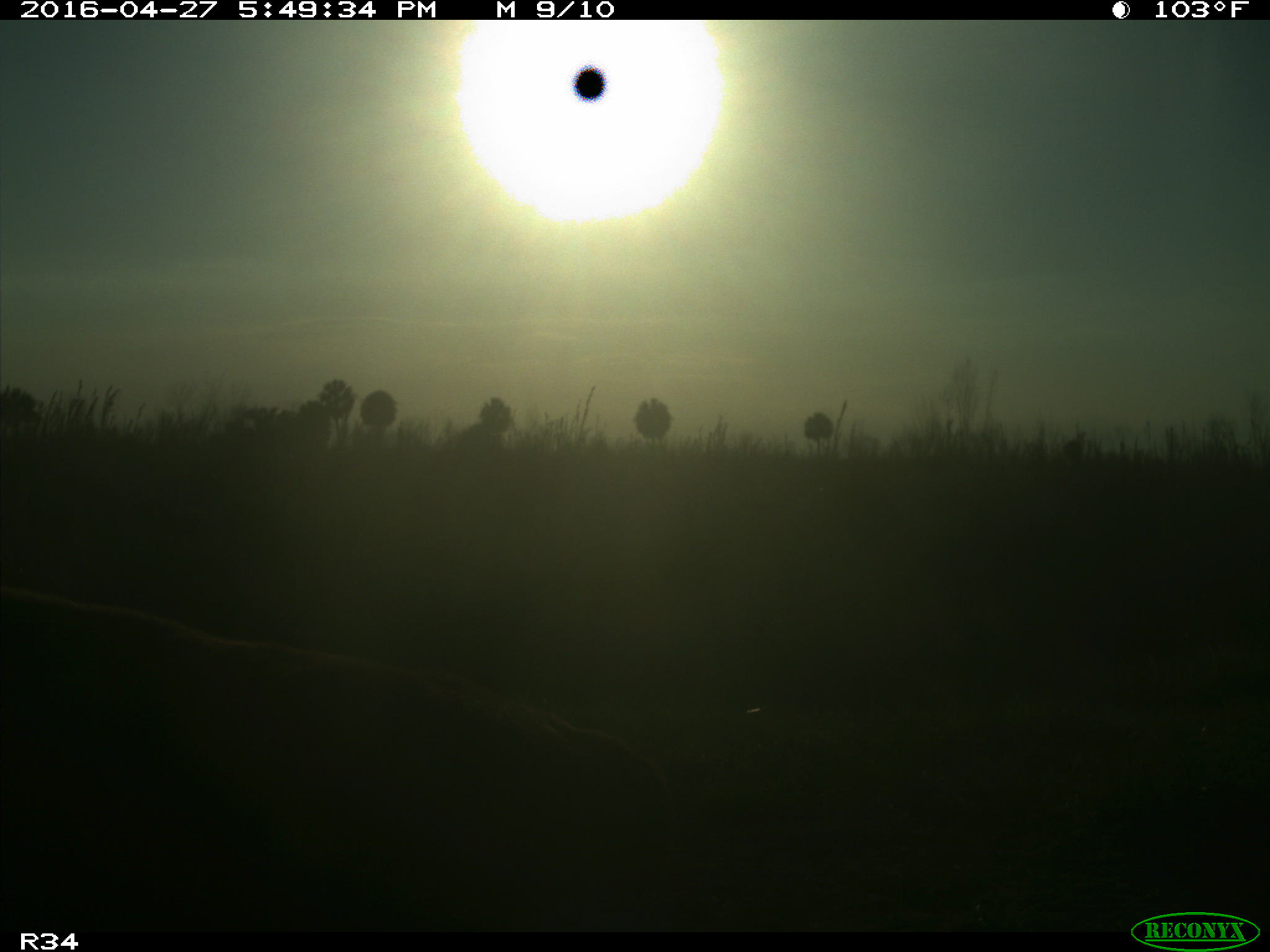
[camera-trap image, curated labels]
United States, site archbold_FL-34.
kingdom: Animalia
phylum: Chordata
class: Mammalia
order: Artiodactyla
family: Bovidae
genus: Bos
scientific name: Bos taurus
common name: domestic cow